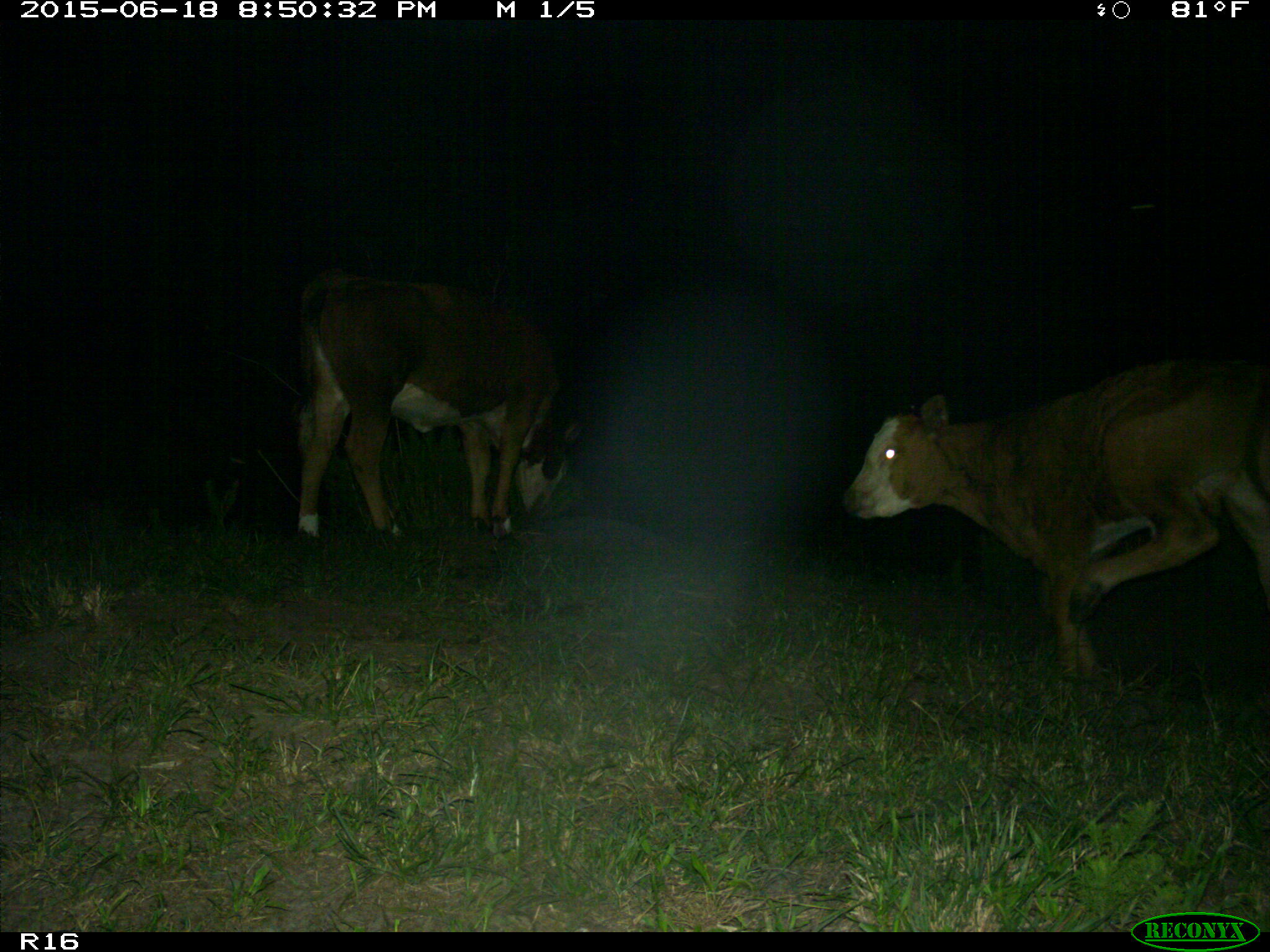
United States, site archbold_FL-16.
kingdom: Animalia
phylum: Chordata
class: Mammalia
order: Artiodactyla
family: Bovidae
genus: Bos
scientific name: Bos taurus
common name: domestic cow